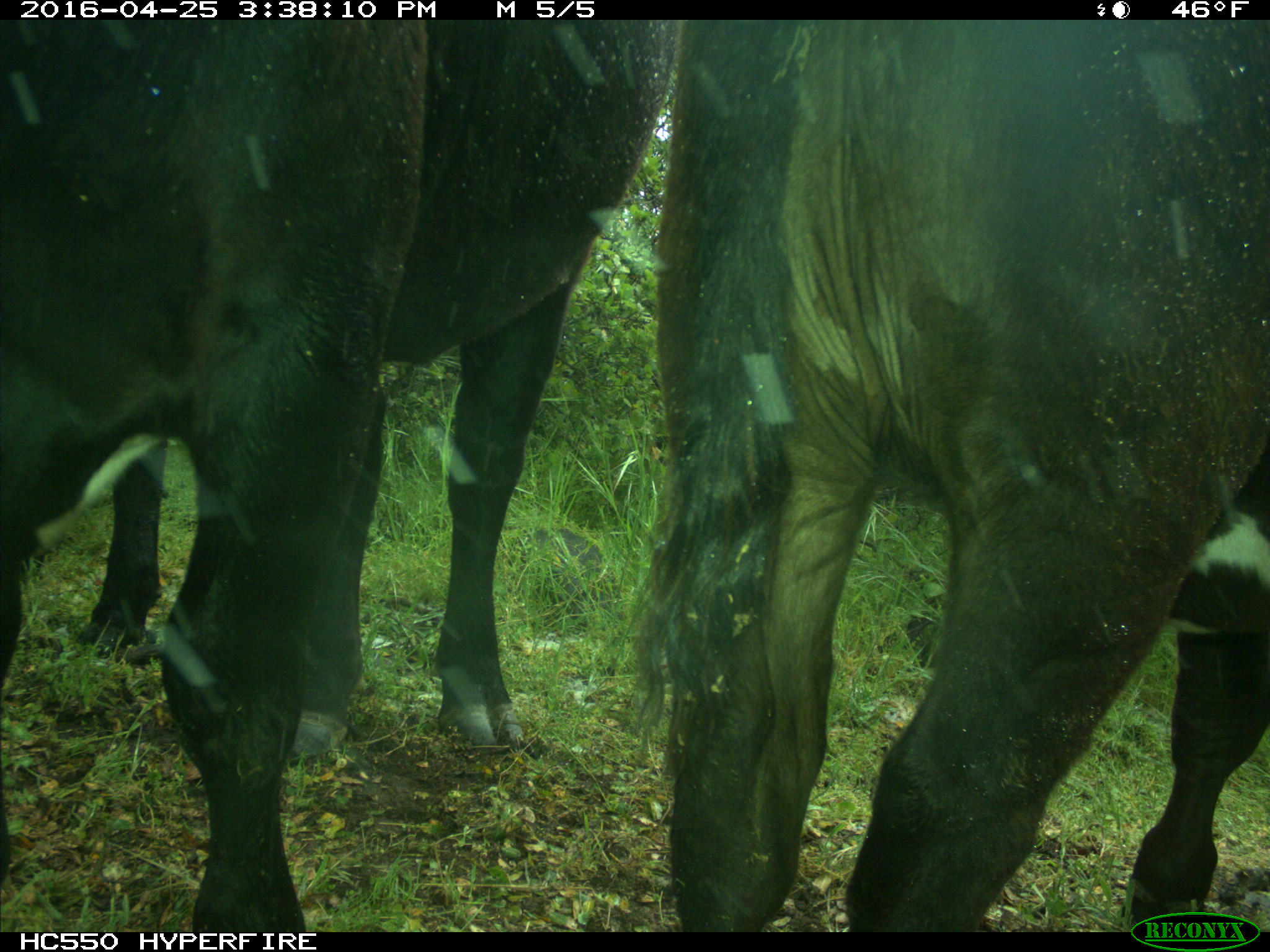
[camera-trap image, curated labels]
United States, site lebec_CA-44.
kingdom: Animalia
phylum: Chordata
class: Mammalia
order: Artiodactyla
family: Bovidae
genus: Bos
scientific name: Bos taurus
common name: domestic cow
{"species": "Bos taurus (domestic cow)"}